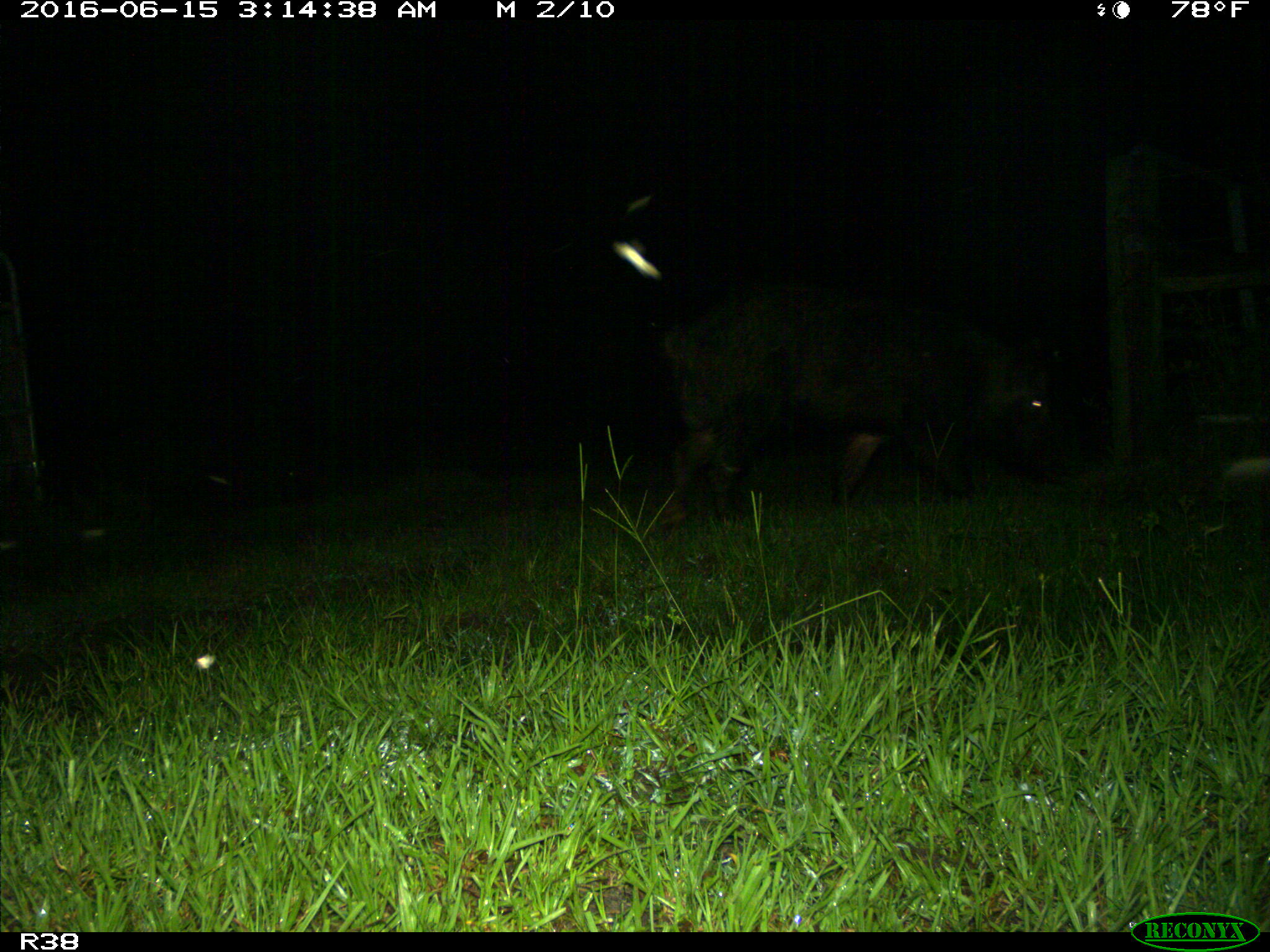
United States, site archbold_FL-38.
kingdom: Animalia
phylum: Chordata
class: Mammalia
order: Artiodactyla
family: Suidae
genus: Sus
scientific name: Sus scrofa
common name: wild boar